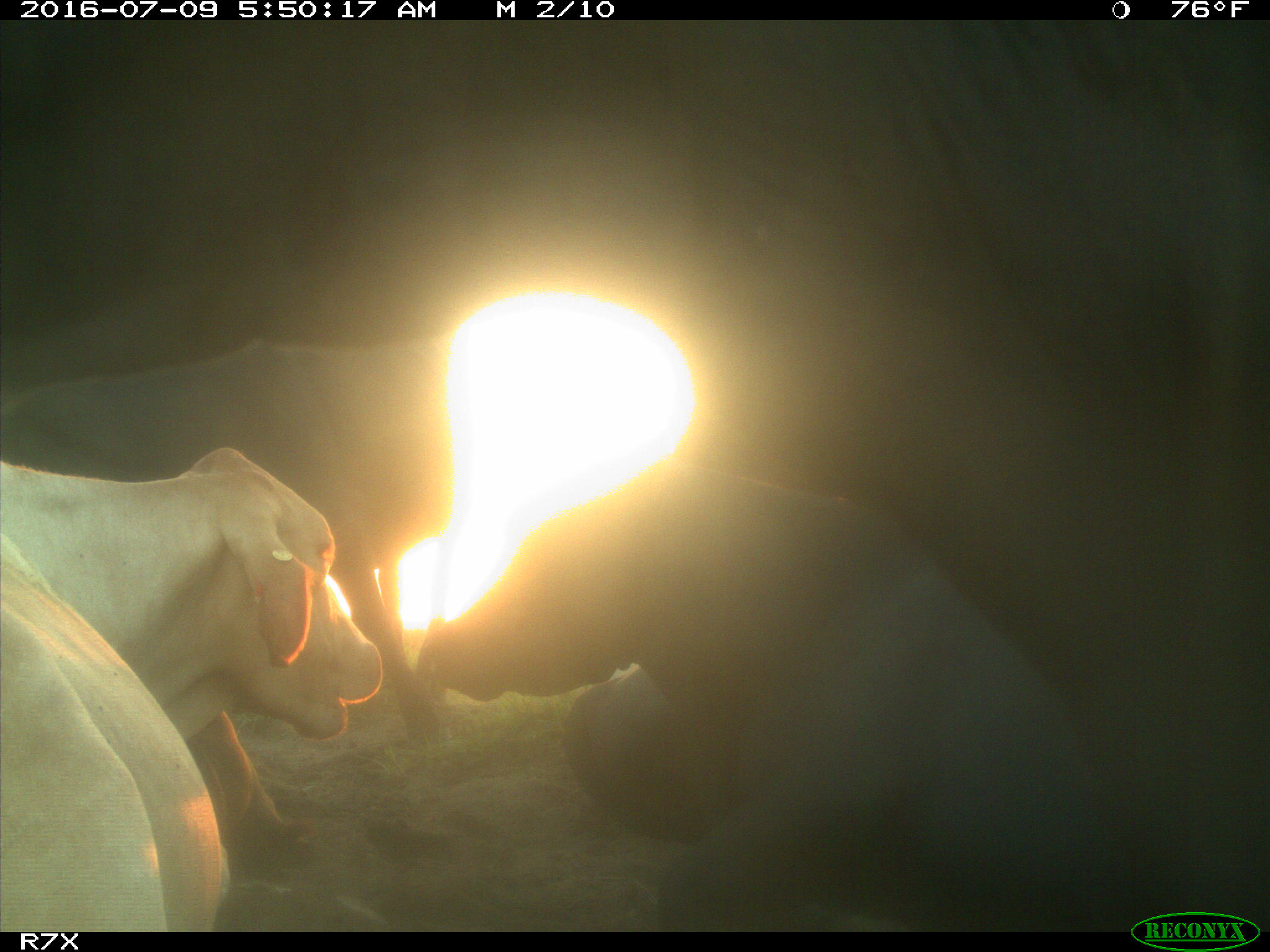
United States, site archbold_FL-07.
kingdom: Animalia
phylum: Chordata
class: Mammalia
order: Artiodactyla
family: Bovidae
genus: Bos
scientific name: Bos taurus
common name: domestic cow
Bos taurus (domestic cow).